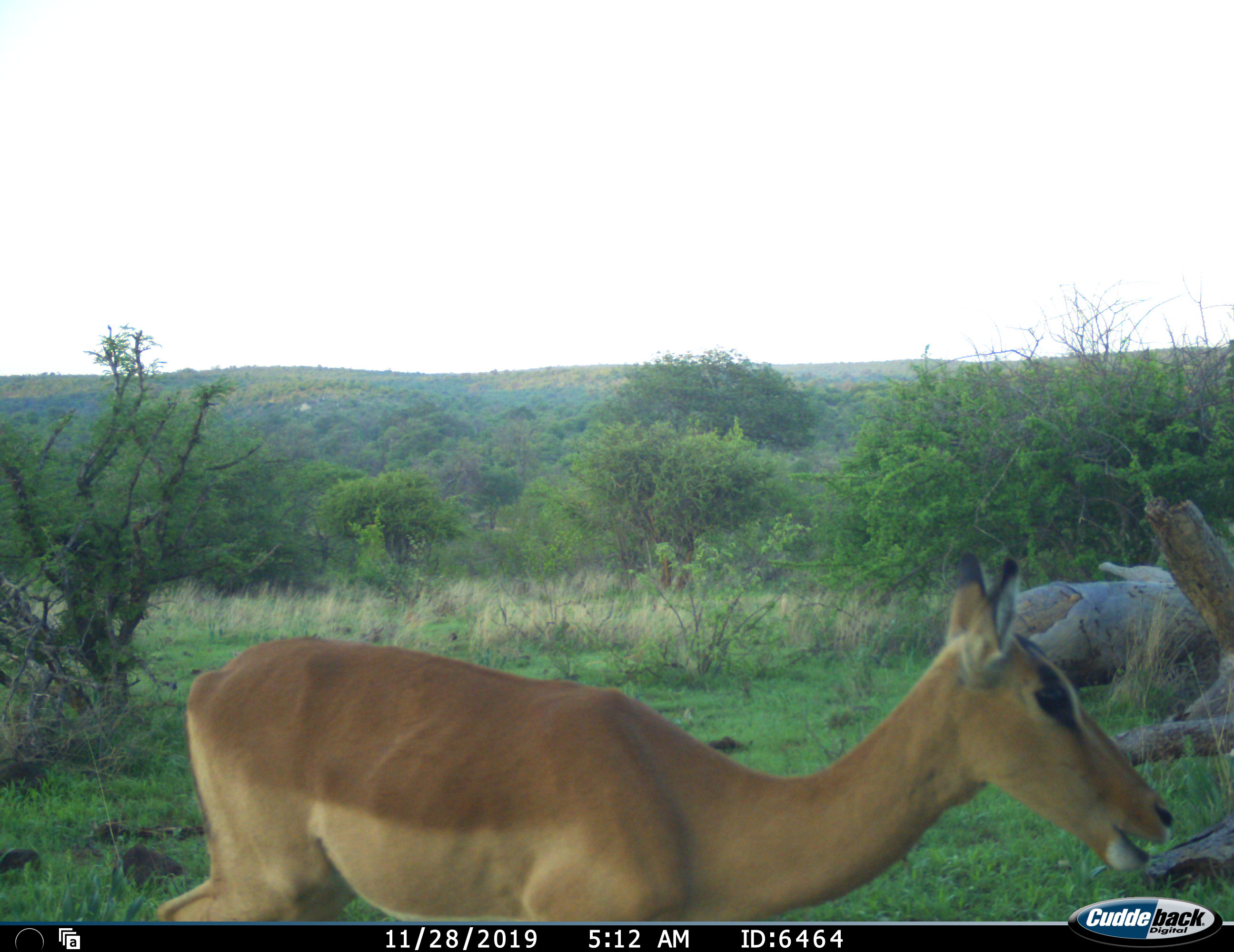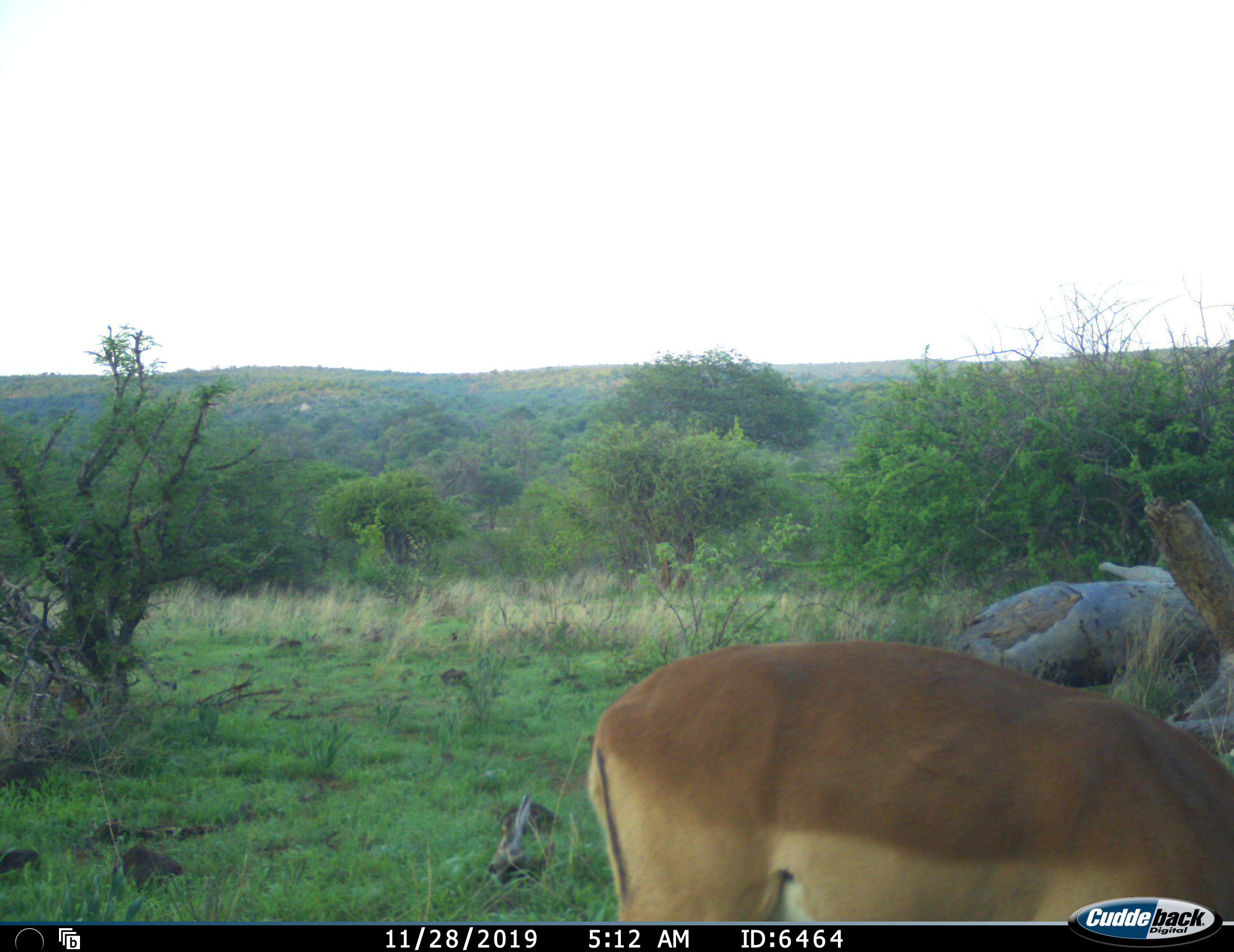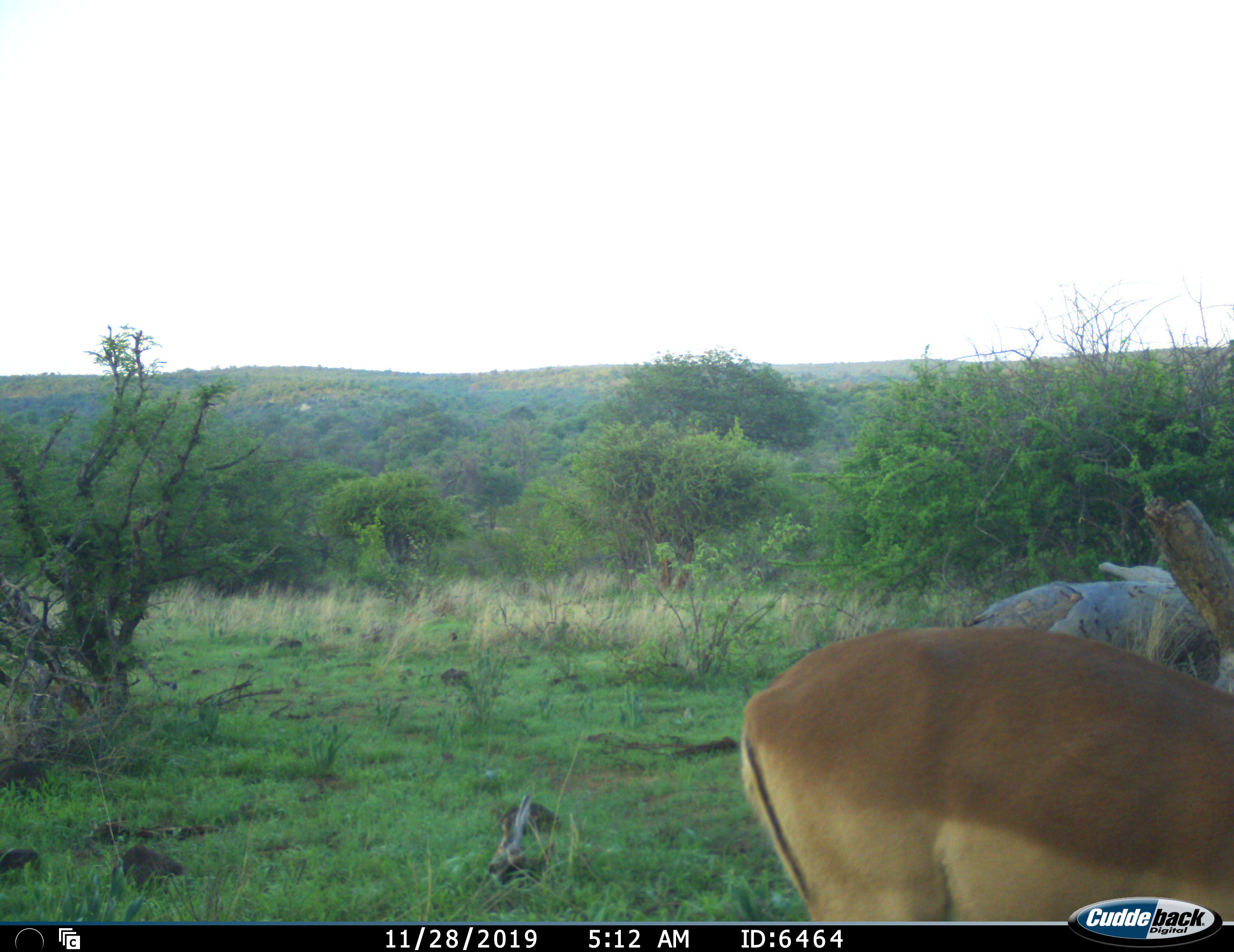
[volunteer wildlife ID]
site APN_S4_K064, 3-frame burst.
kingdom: Animalia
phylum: Chordata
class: Mammalia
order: Artiodactyla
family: Bovidae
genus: Aepyceros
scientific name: Aepyceros melampus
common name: impala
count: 1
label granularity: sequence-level